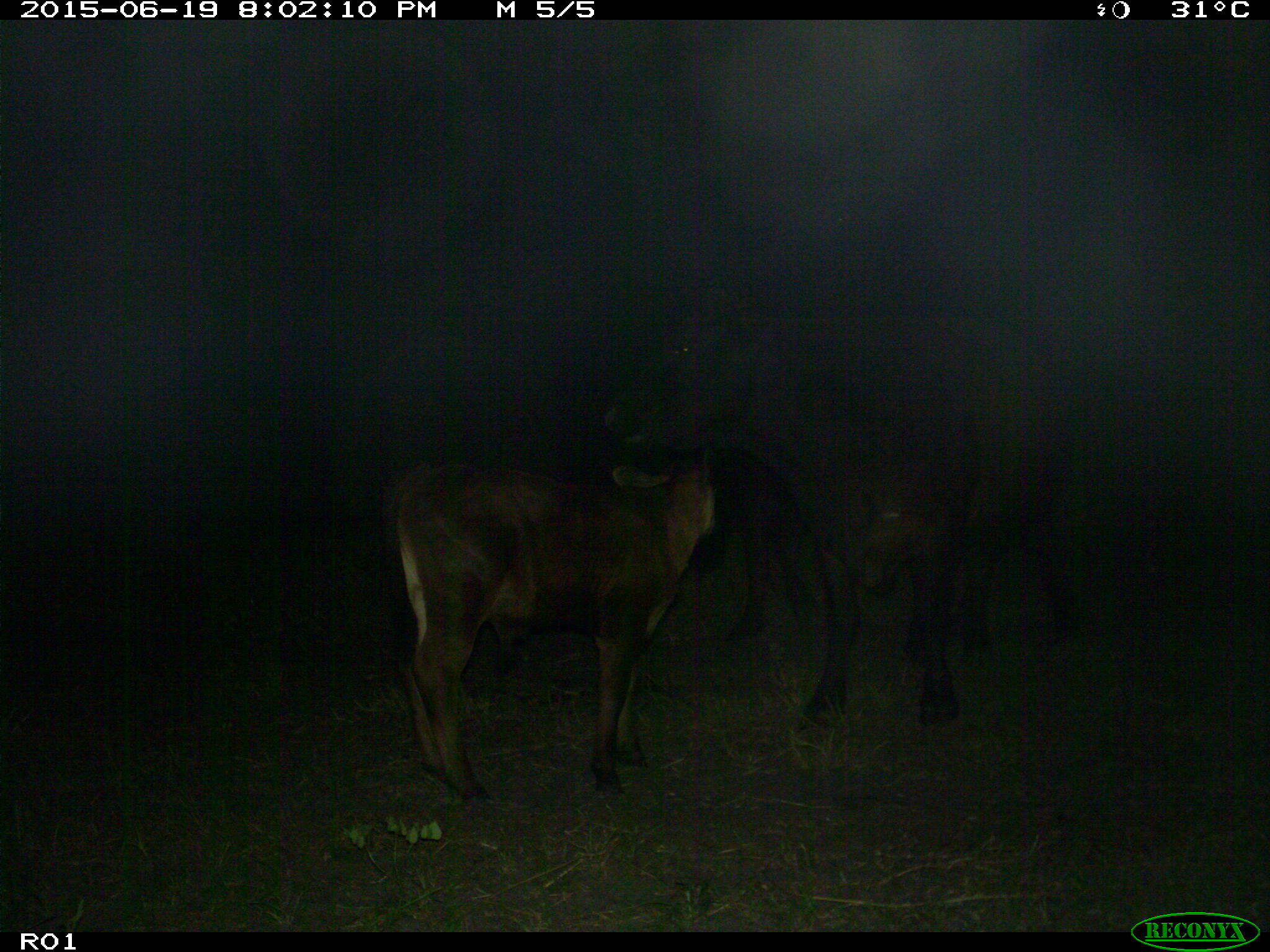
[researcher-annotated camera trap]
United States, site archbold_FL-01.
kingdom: Animalia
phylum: Chordata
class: Mammalia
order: Artiodactyla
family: Bovidae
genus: Bos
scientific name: Bos taurus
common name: domestic cow